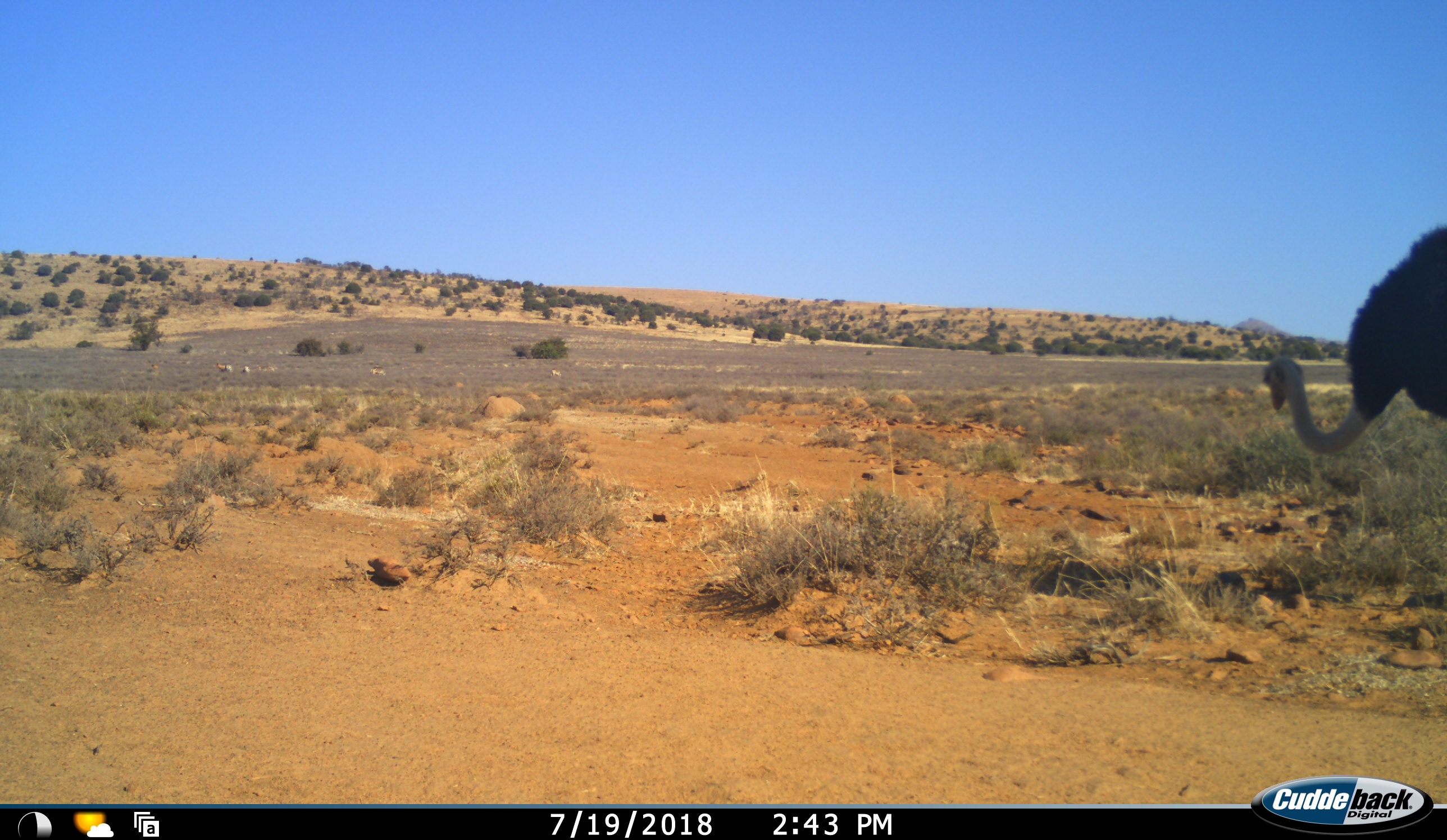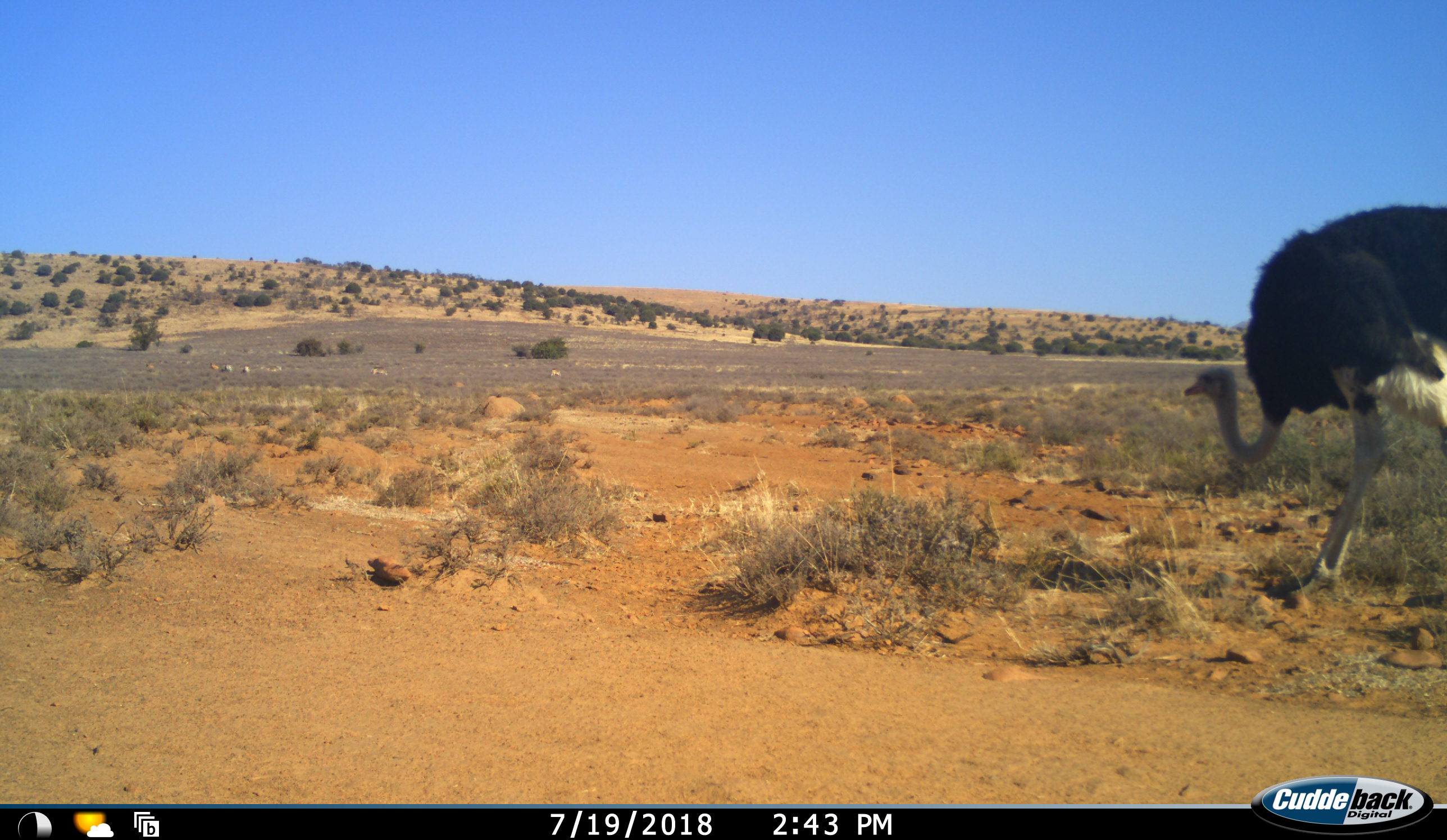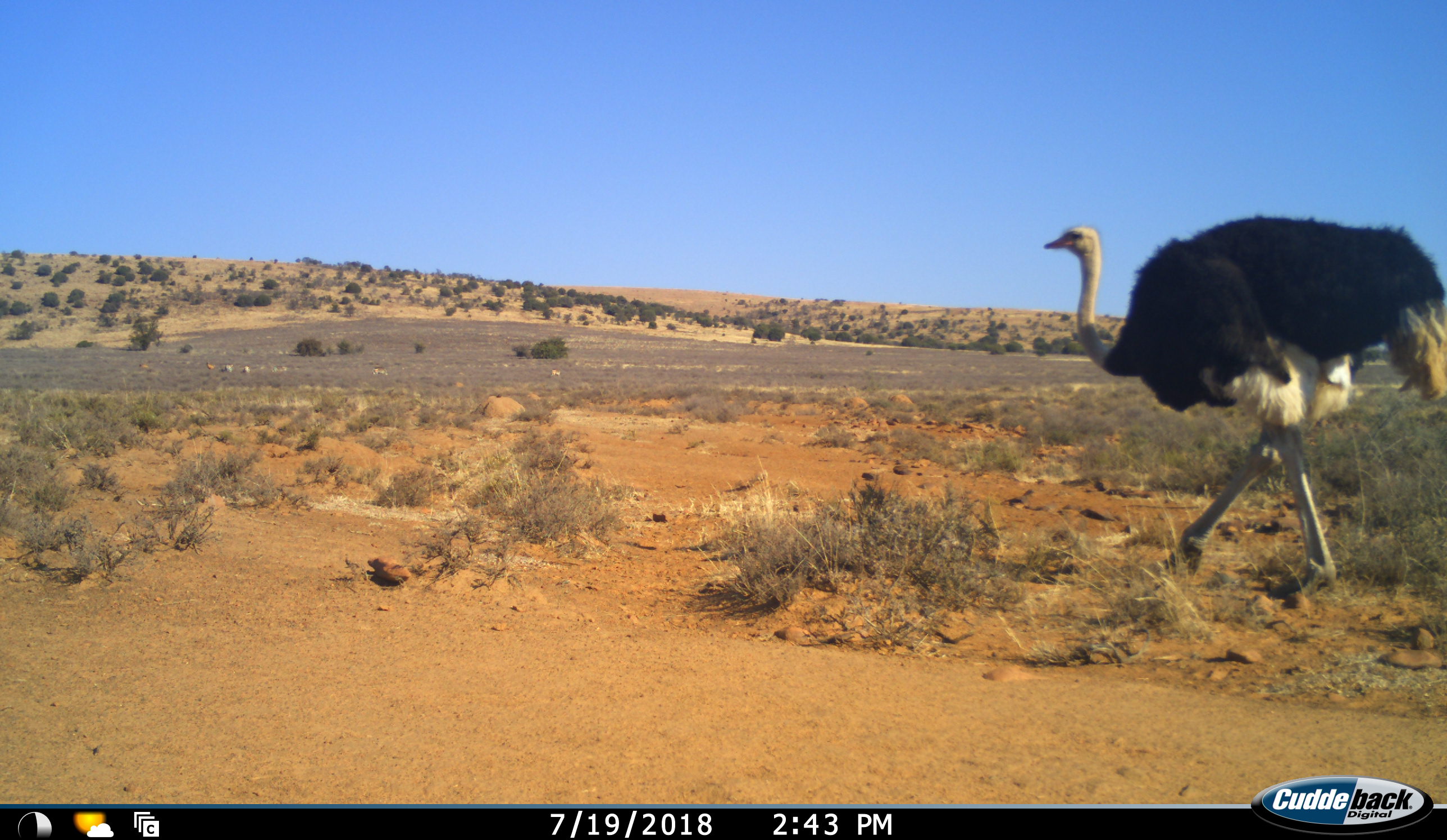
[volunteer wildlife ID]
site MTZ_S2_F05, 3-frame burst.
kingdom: Animalia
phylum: Chordata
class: Aves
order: Struthioniformes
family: Struthionidae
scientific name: Struthionidae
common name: ostrich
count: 1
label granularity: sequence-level